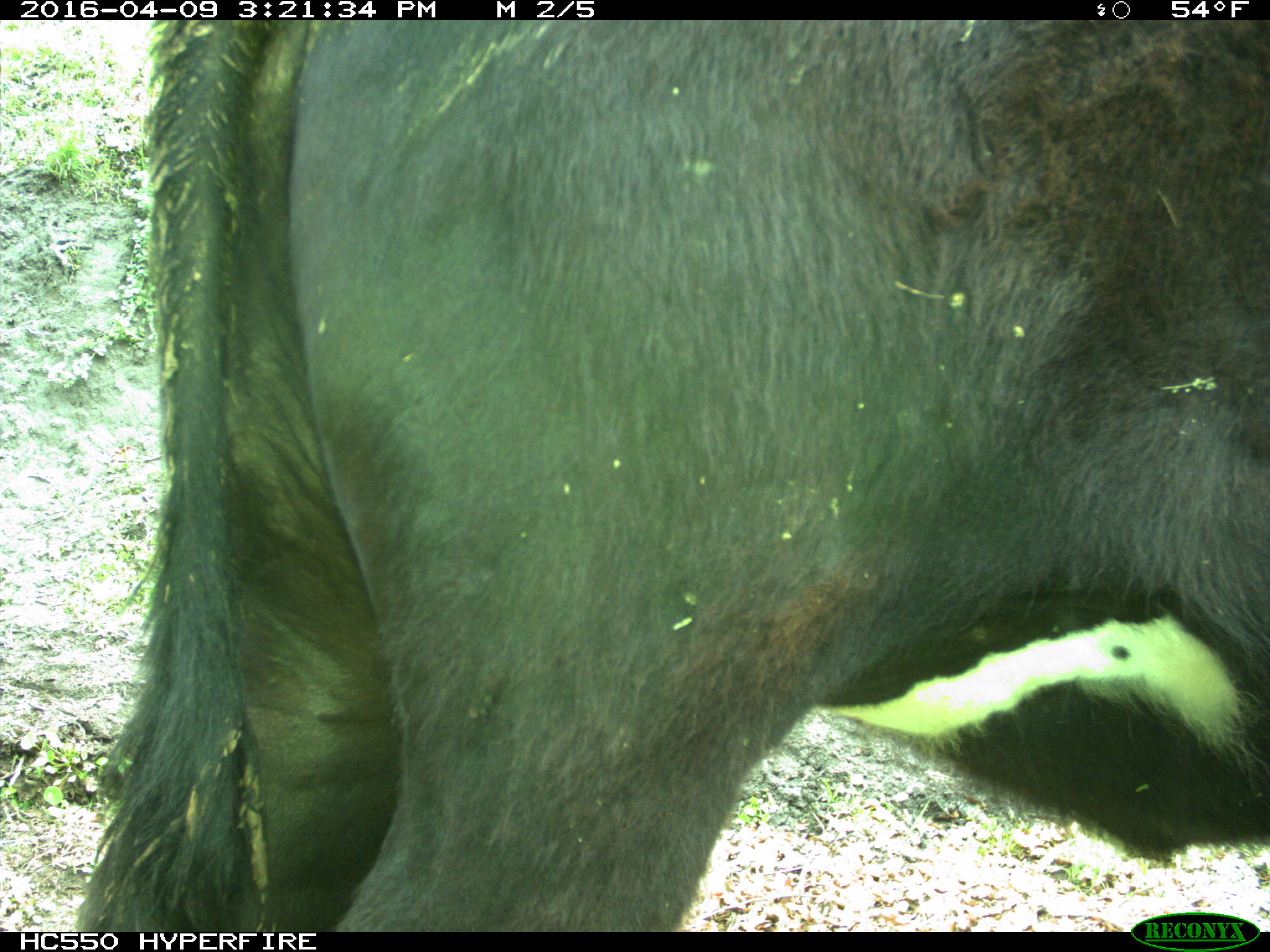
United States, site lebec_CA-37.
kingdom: Animalia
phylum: Chordata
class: Mammalia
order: Artiodactyla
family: Bovidae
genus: Bos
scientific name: Bos taurus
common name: domestic cow